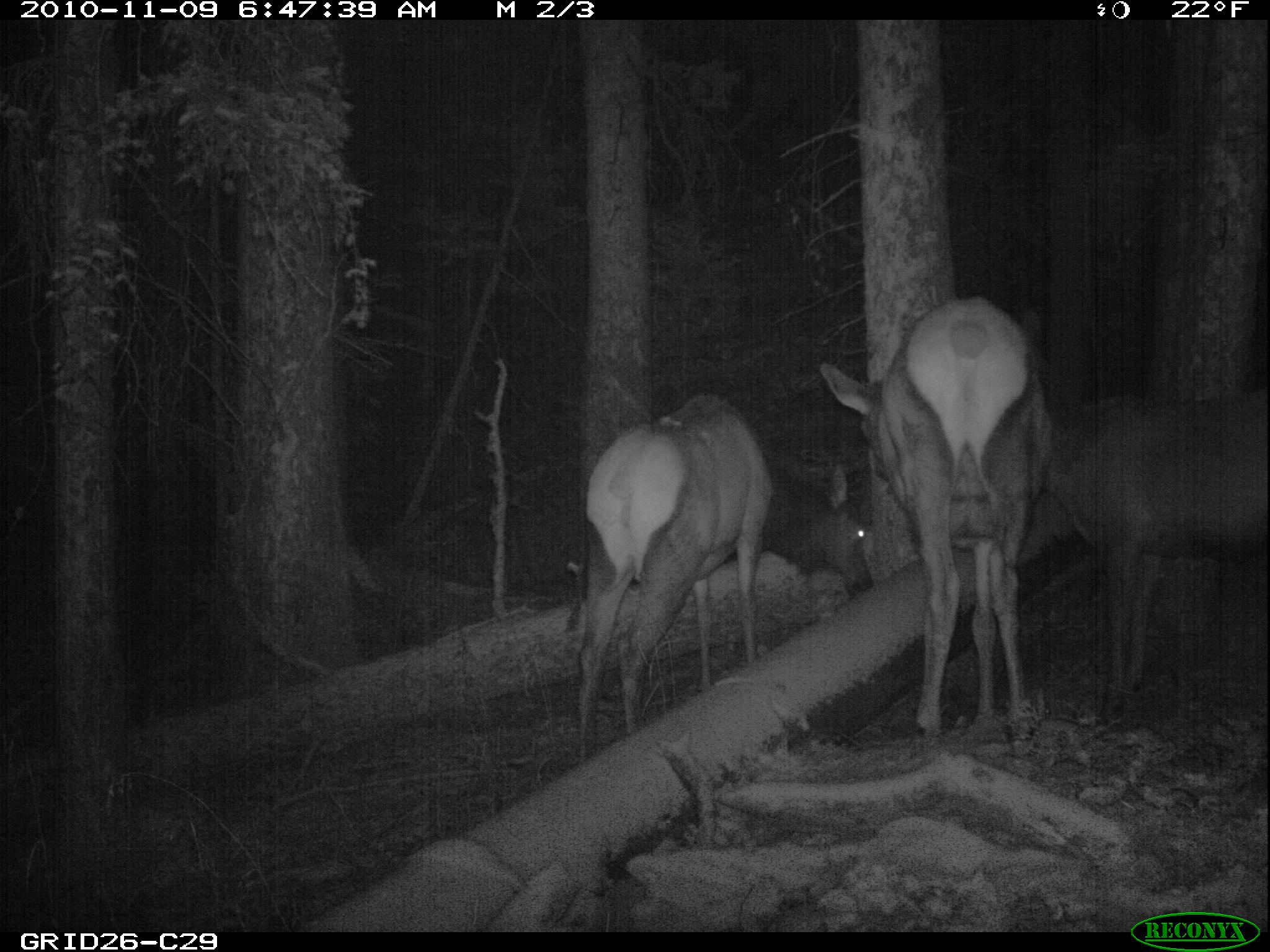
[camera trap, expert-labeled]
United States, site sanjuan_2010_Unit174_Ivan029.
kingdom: Animalia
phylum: Chordata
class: Mammalia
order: Artiodactyla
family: Cervidae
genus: Cervus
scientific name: Cervus elaphus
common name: red deer